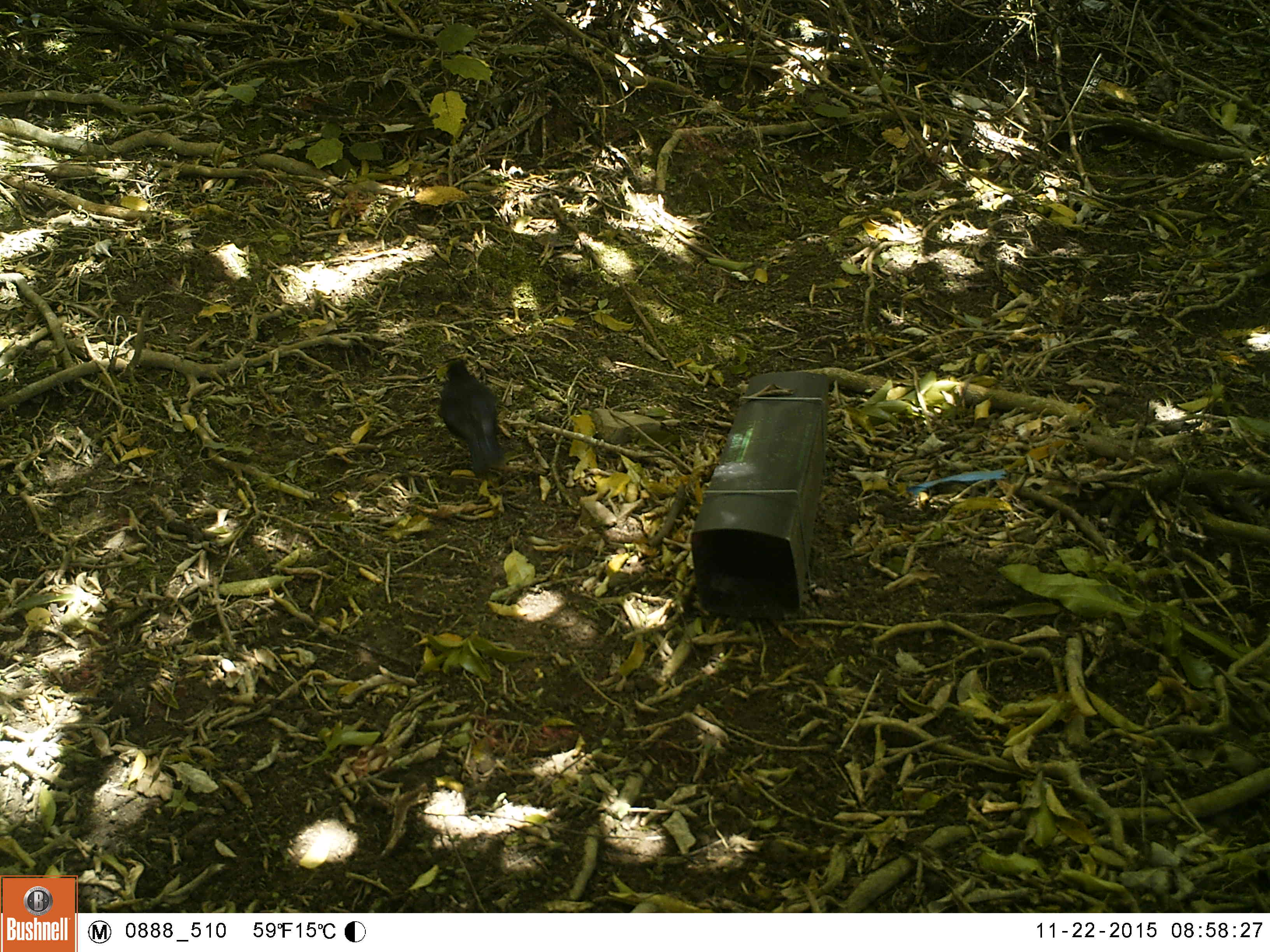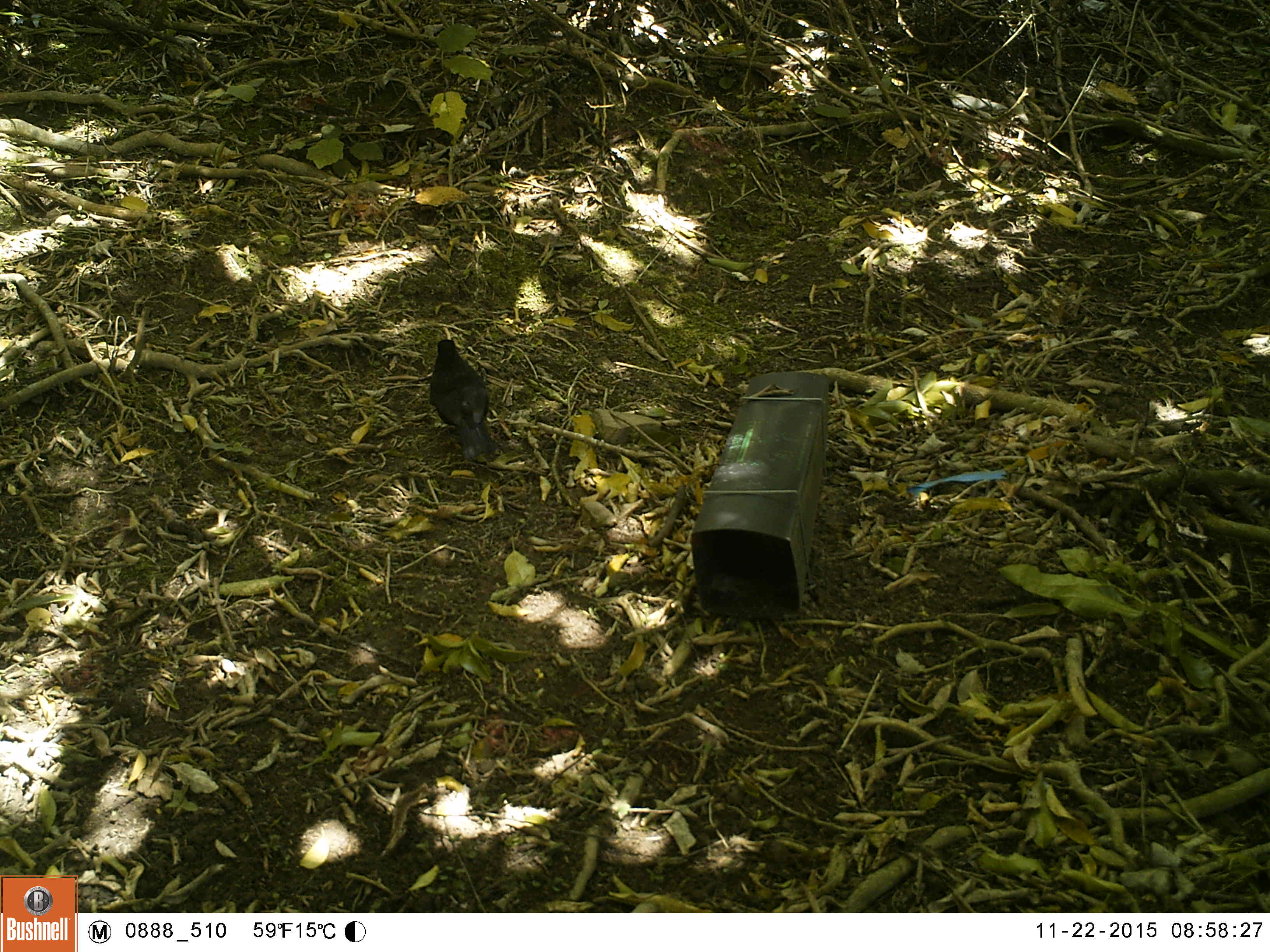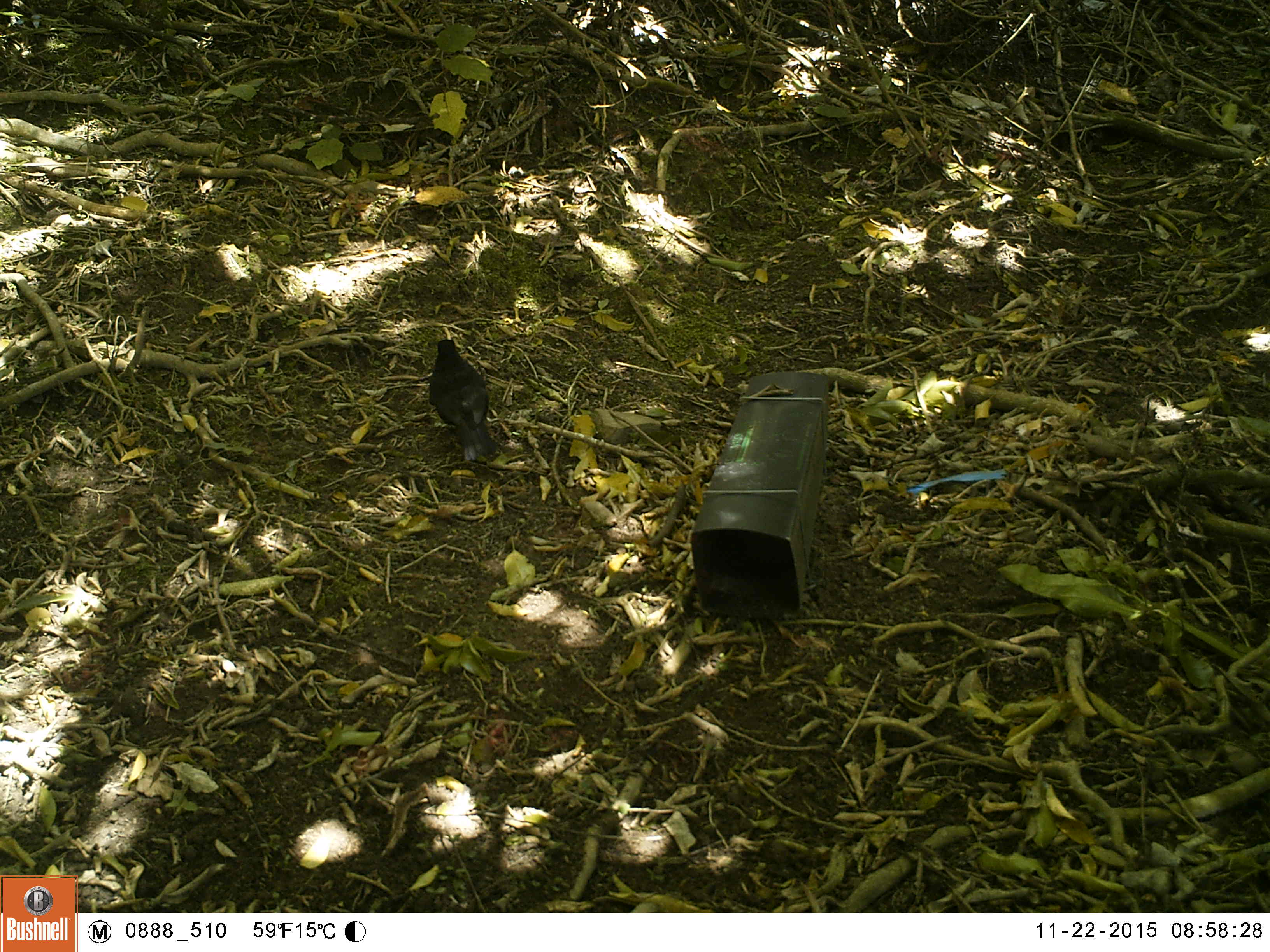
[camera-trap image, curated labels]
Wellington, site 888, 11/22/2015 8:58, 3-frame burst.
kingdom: Animalia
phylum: Chordata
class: Aves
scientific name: Aves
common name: bird